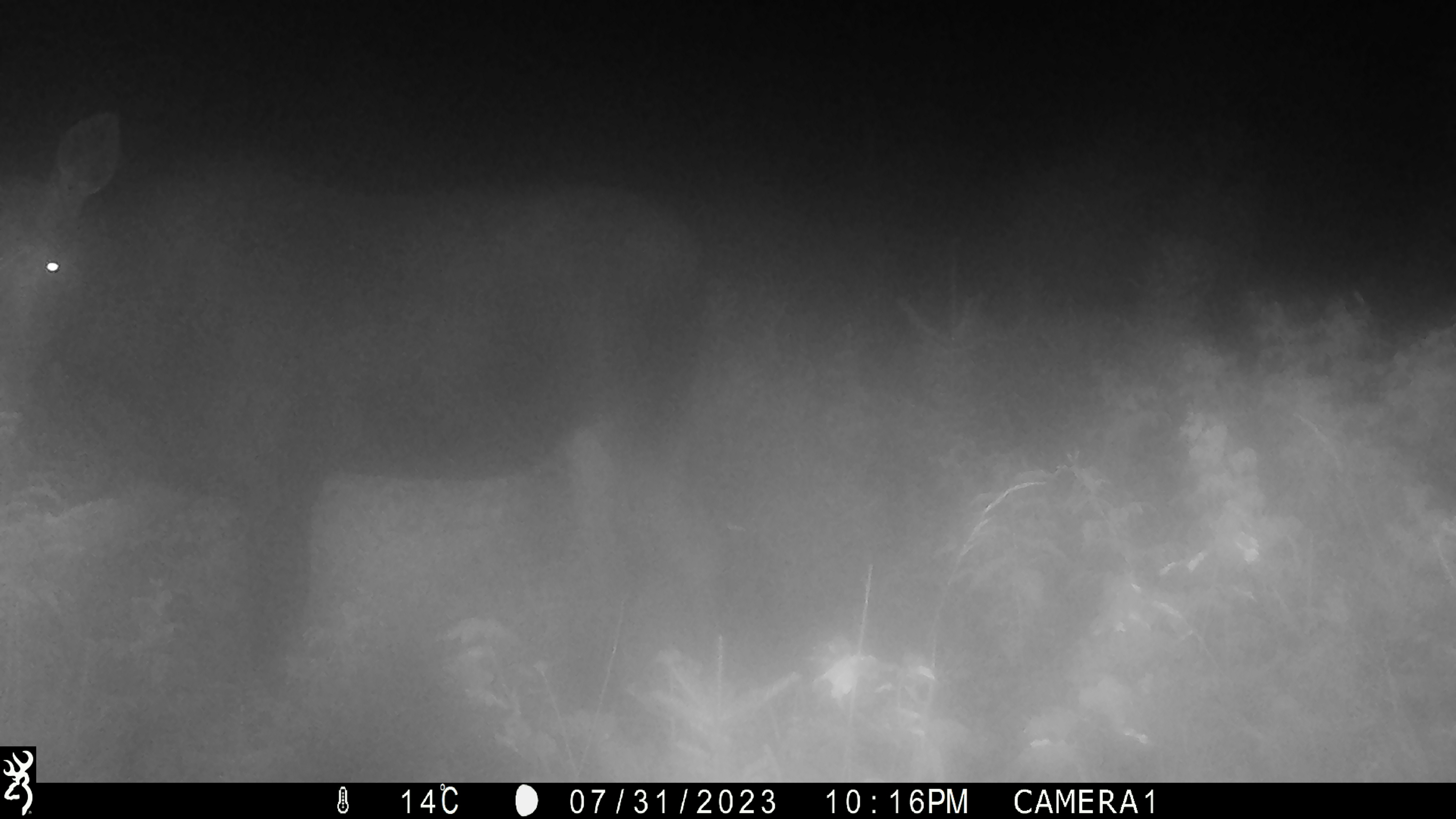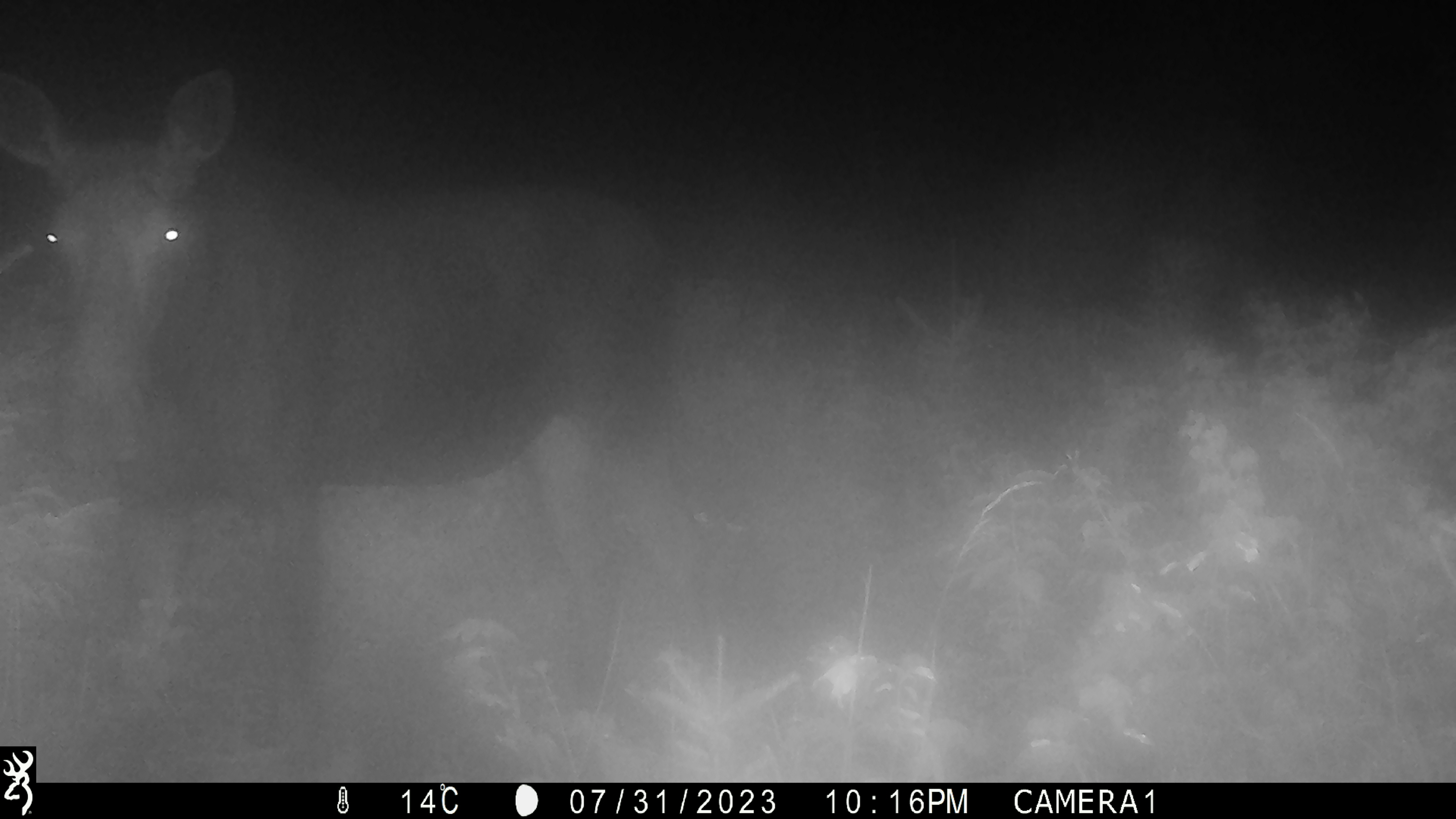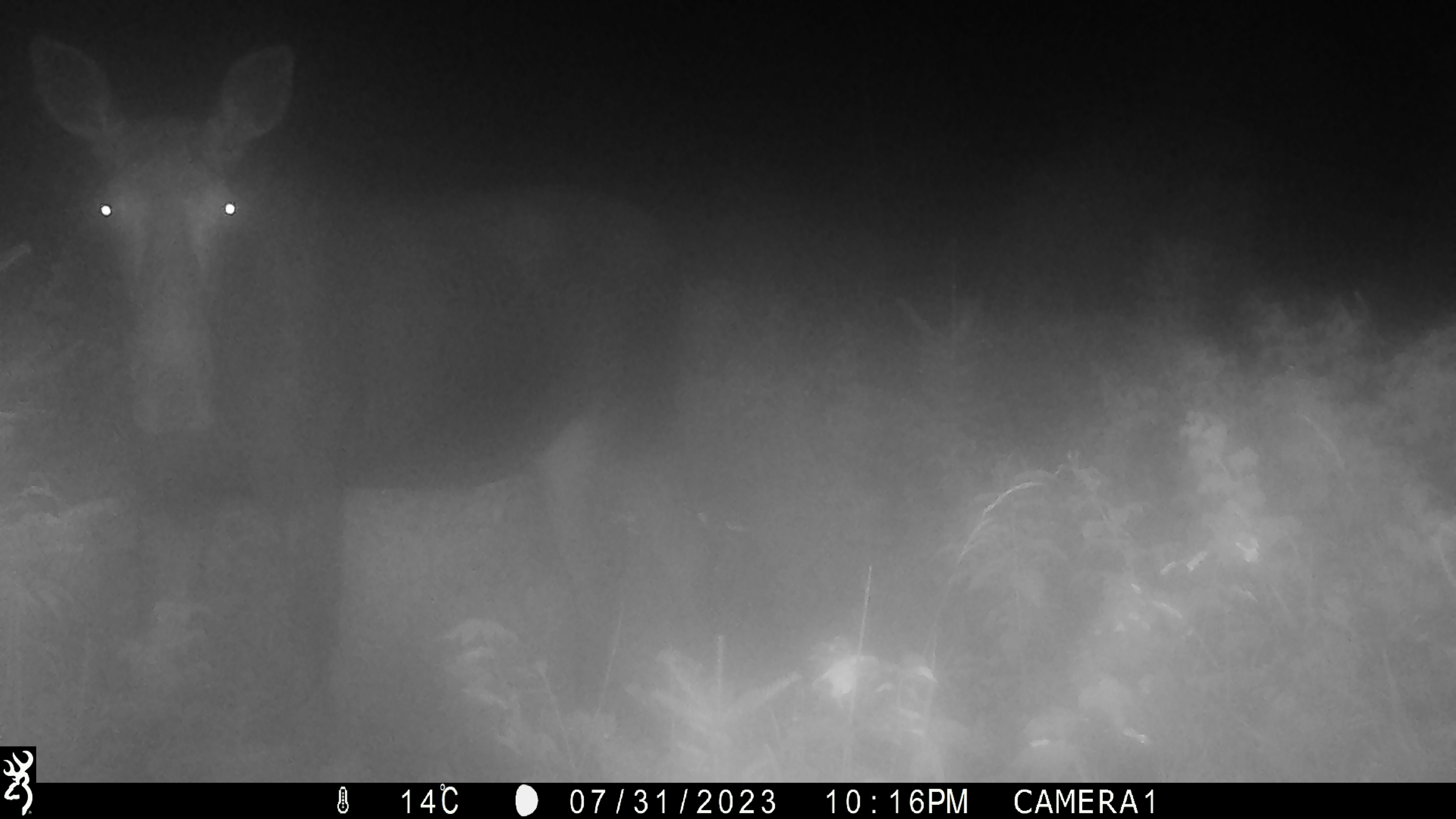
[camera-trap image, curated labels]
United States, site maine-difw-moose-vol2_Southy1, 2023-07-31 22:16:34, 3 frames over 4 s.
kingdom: Animalia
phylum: Chordata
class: Mammalia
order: Artiodactyla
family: Cervidae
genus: Alces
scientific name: Alces alces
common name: moose